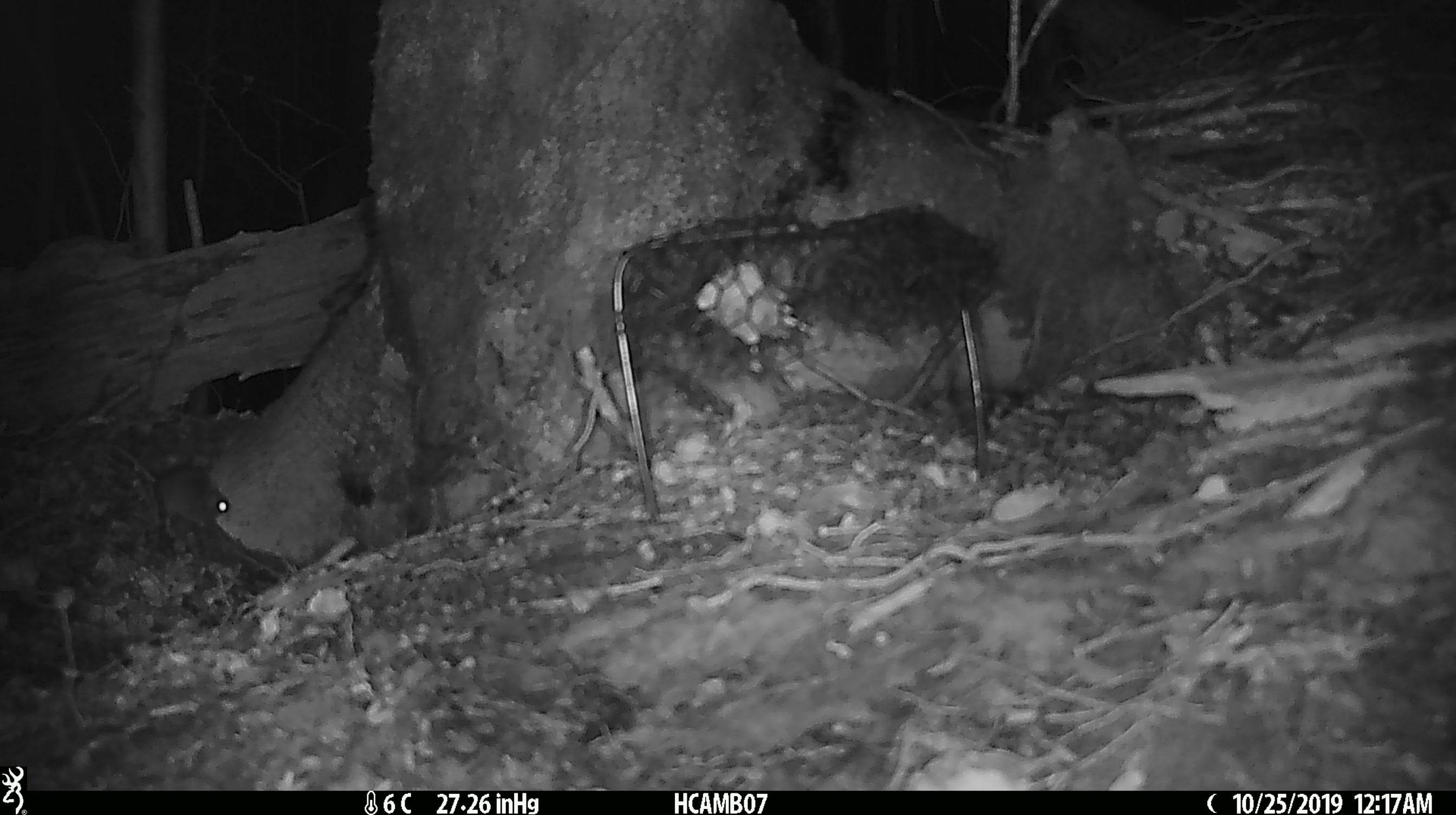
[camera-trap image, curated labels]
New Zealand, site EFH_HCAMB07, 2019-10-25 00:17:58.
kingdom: Animalia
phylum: Chordata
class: Mammalia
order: Rodentia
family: Muridae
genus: Mus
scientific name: Mus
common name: mouse